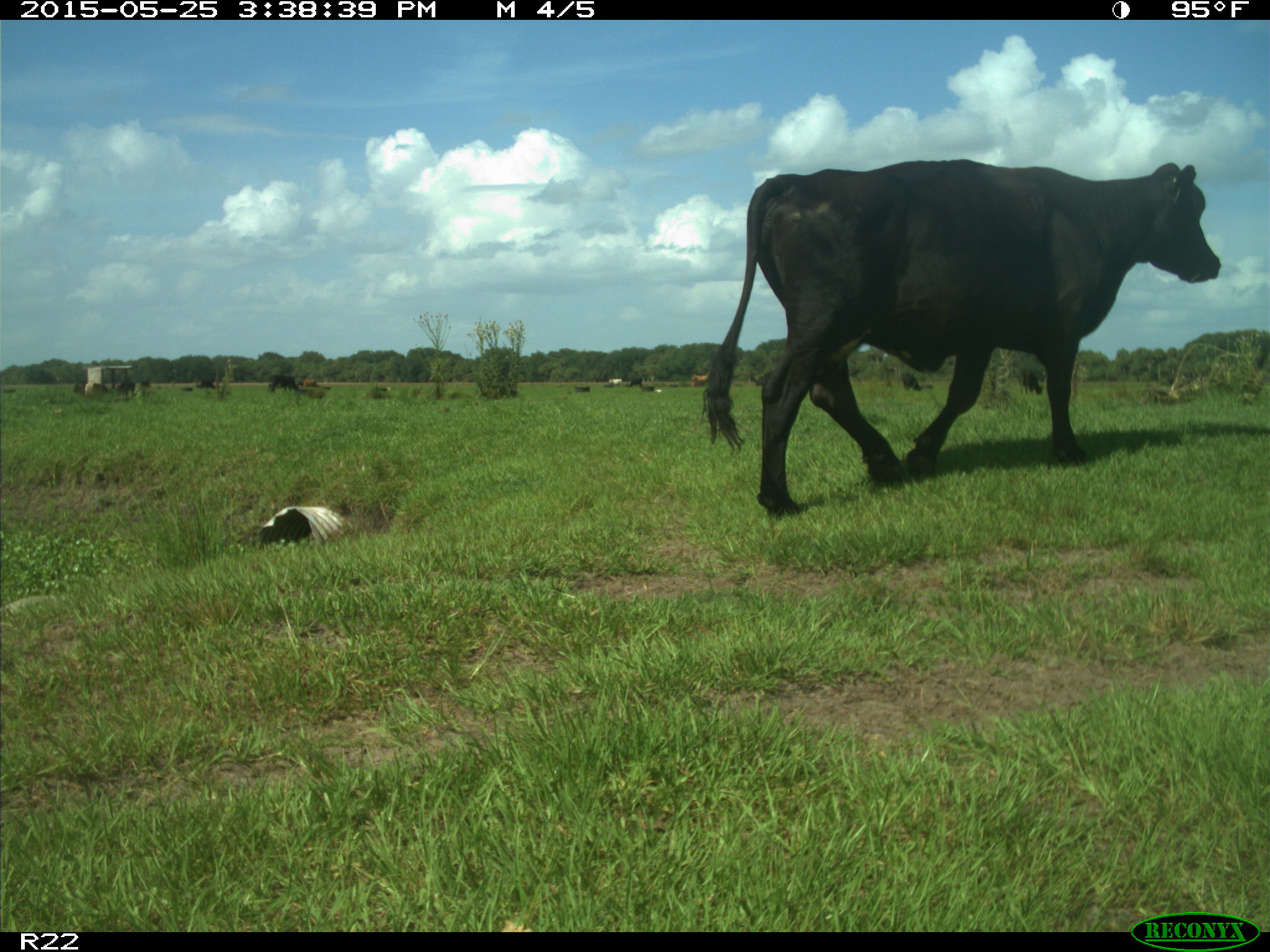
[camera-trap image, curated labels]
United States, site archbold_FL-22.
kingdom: Animalia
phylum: Chordata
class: Mammalia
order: Artiodactyla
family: Bovidae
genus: Bos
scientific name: Bos taurus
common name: domestic cow